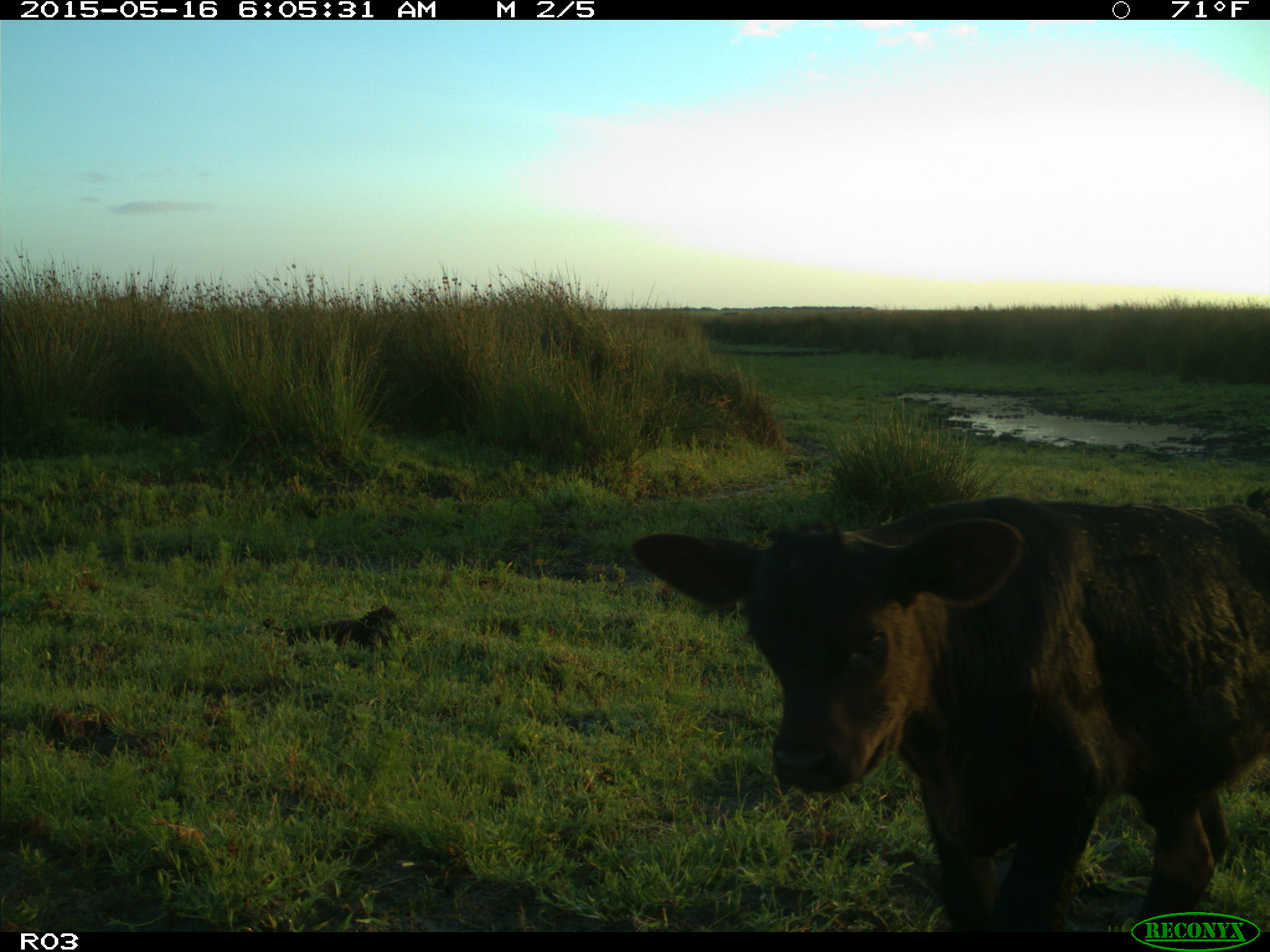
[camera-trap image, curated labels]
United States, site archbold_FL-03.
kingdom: Animalia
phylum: Chordata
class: Mammalia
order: Artiodactyla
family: Bovidae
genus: Bos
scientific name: Bos taurus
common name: domestic cow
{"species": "Bos taurus (domestic cow)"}